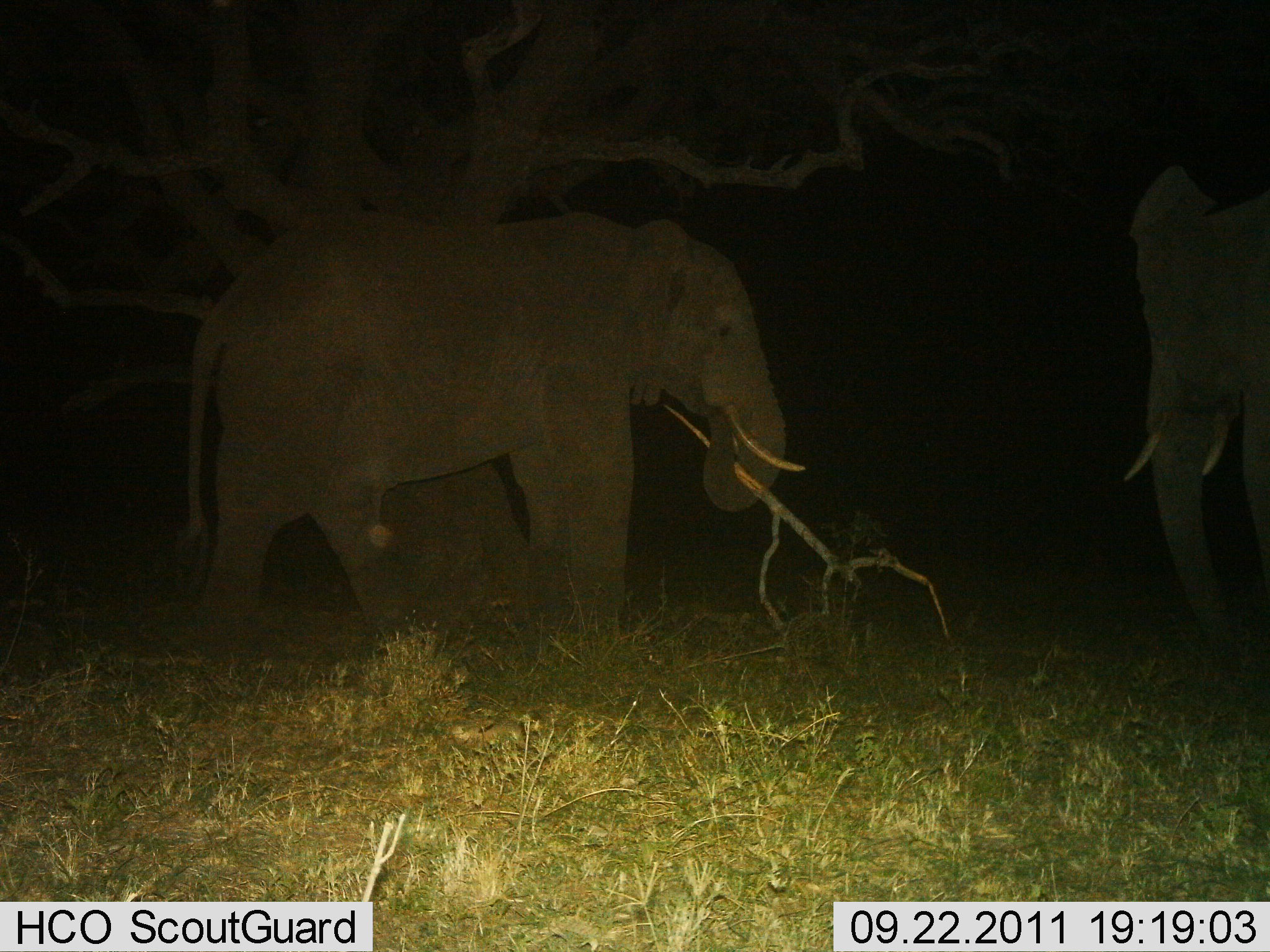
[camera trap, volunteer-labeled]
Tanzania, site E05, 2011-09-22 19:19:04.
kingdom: Animalia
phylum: Chordata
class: Mammalia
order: Proboscidea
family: Elephantidae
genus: Loxodonta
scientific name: Loxodonta africana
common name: african bush elephant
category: elephant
Elephant (african bush elephant) (Loxodonta africana), count 2. Behavior (volunteer vote fractions): standing 73%, resting 0%, moving 0%, interacting 0%. Young present (vote fraction): 0%. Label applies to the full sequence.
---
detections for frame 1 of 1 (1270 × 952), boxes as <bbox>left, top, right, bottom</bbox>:
animal: <bbox>173, 209, 809, 678</bbox>; <bbox>1119, 129, 1270, 693</bbox>